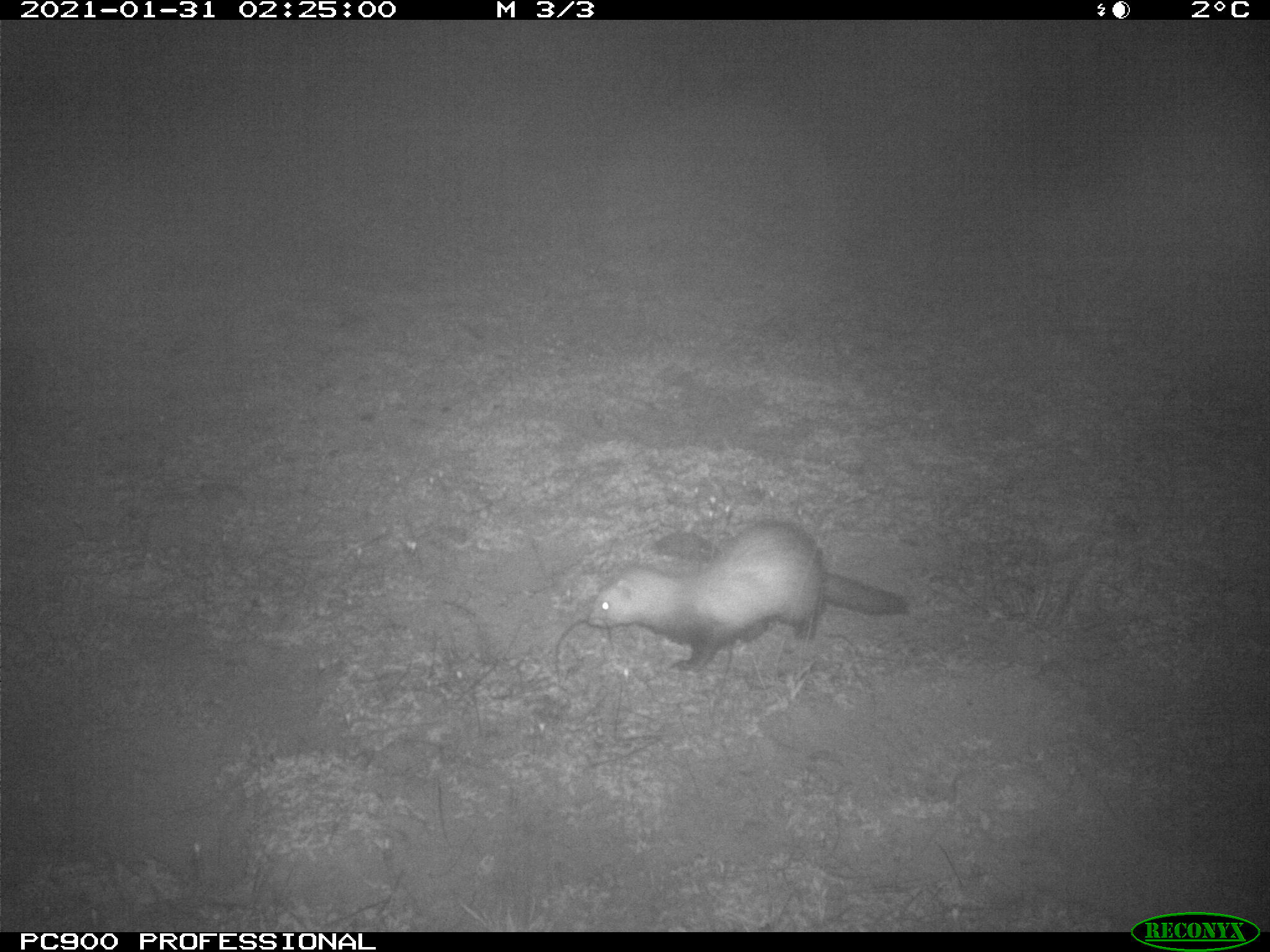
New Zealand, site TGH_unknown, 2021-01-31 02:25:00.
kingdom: Animalia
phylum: Chordata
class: Mammalia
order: Carnivora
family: Mustelidae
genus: Mustela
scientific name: Mustela furo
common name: ferret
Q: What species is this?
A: Ferret (Mustela furo).